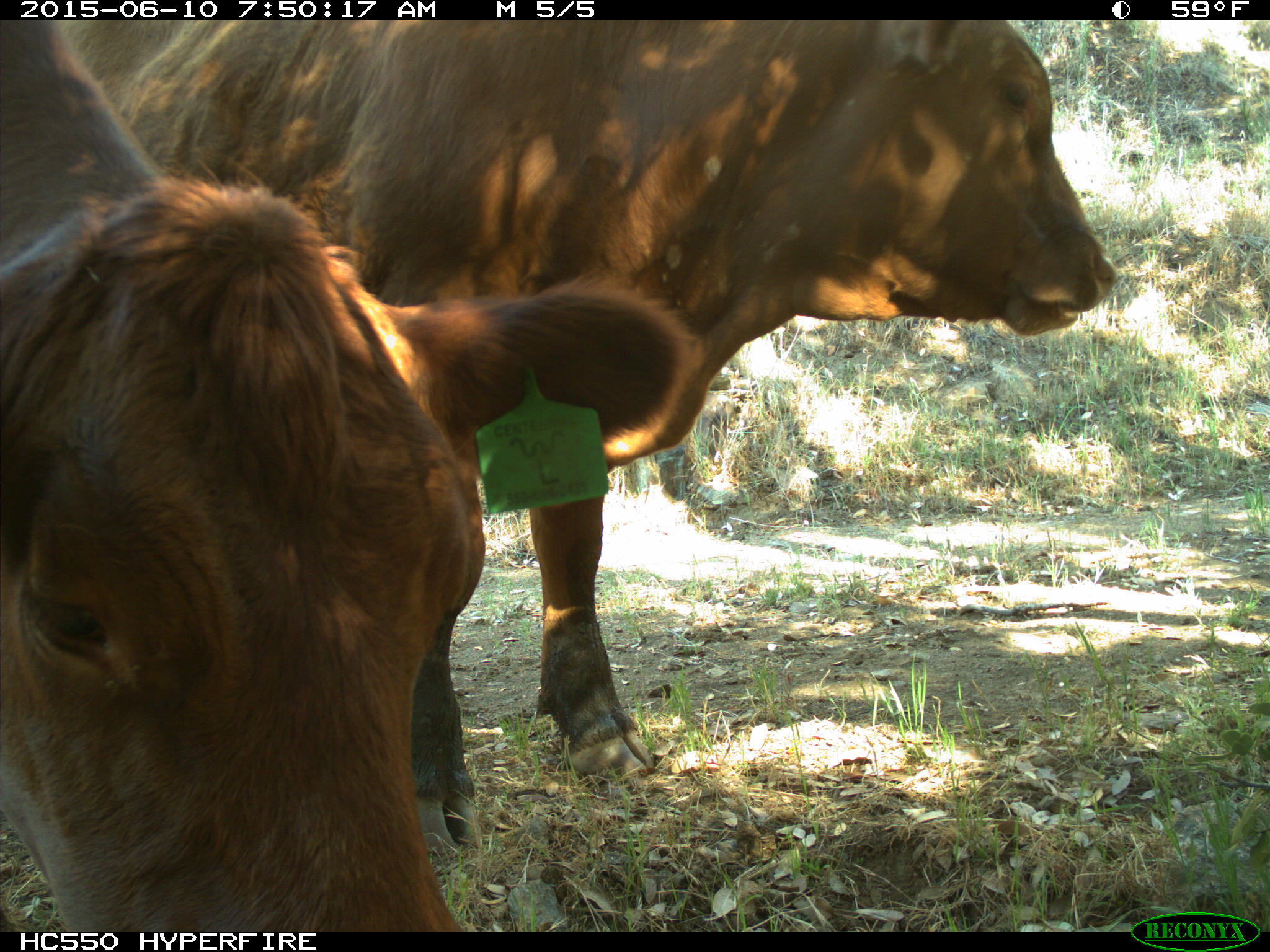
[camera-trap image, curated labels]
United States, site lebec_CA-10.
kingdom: Animalia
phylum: Chordata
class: Mammalia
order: Artiodactyla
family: Bovidae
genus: Bos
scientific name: Bos taurus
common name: domestic cow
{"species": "Bos taurus (domestic cow)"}